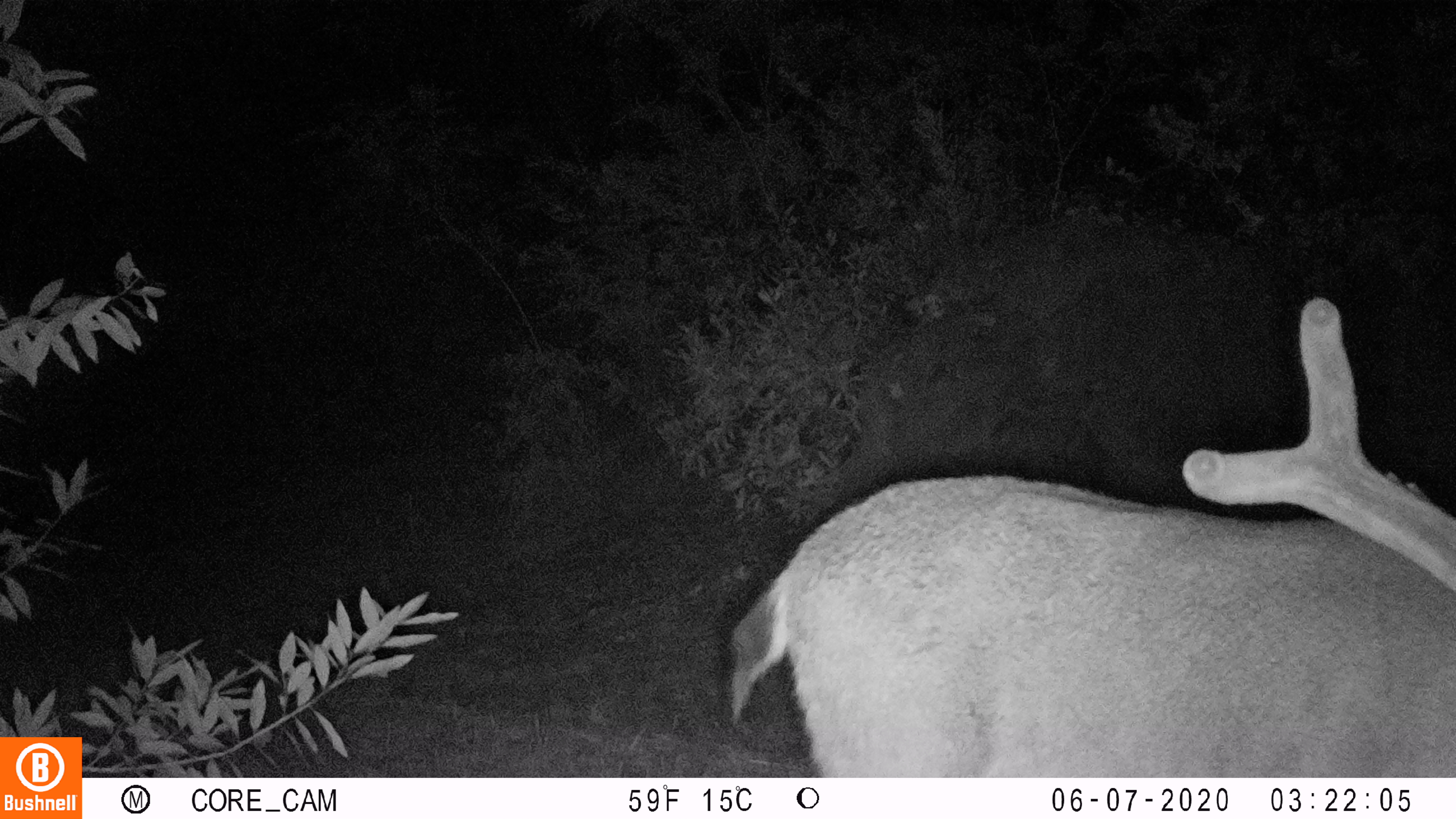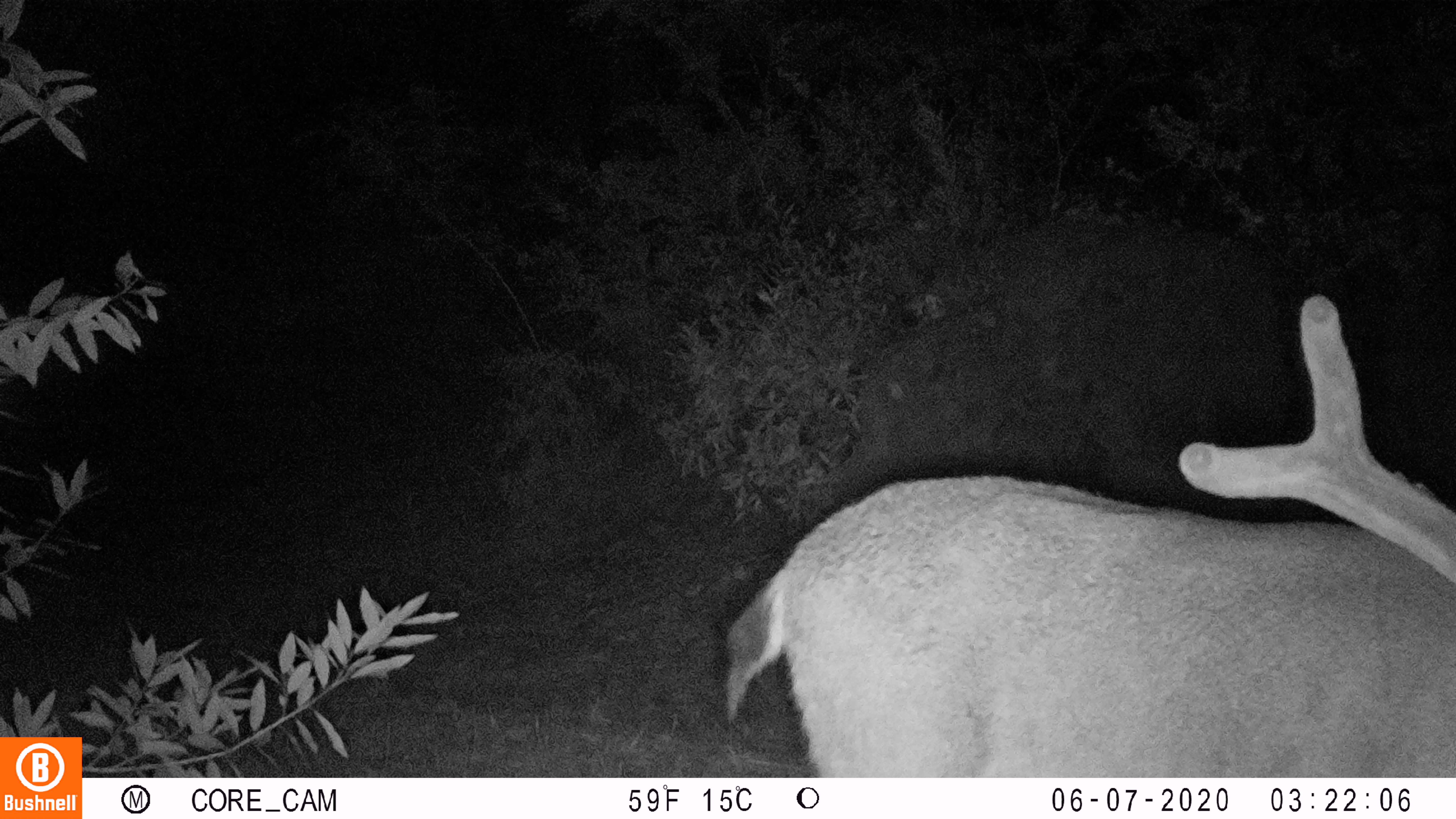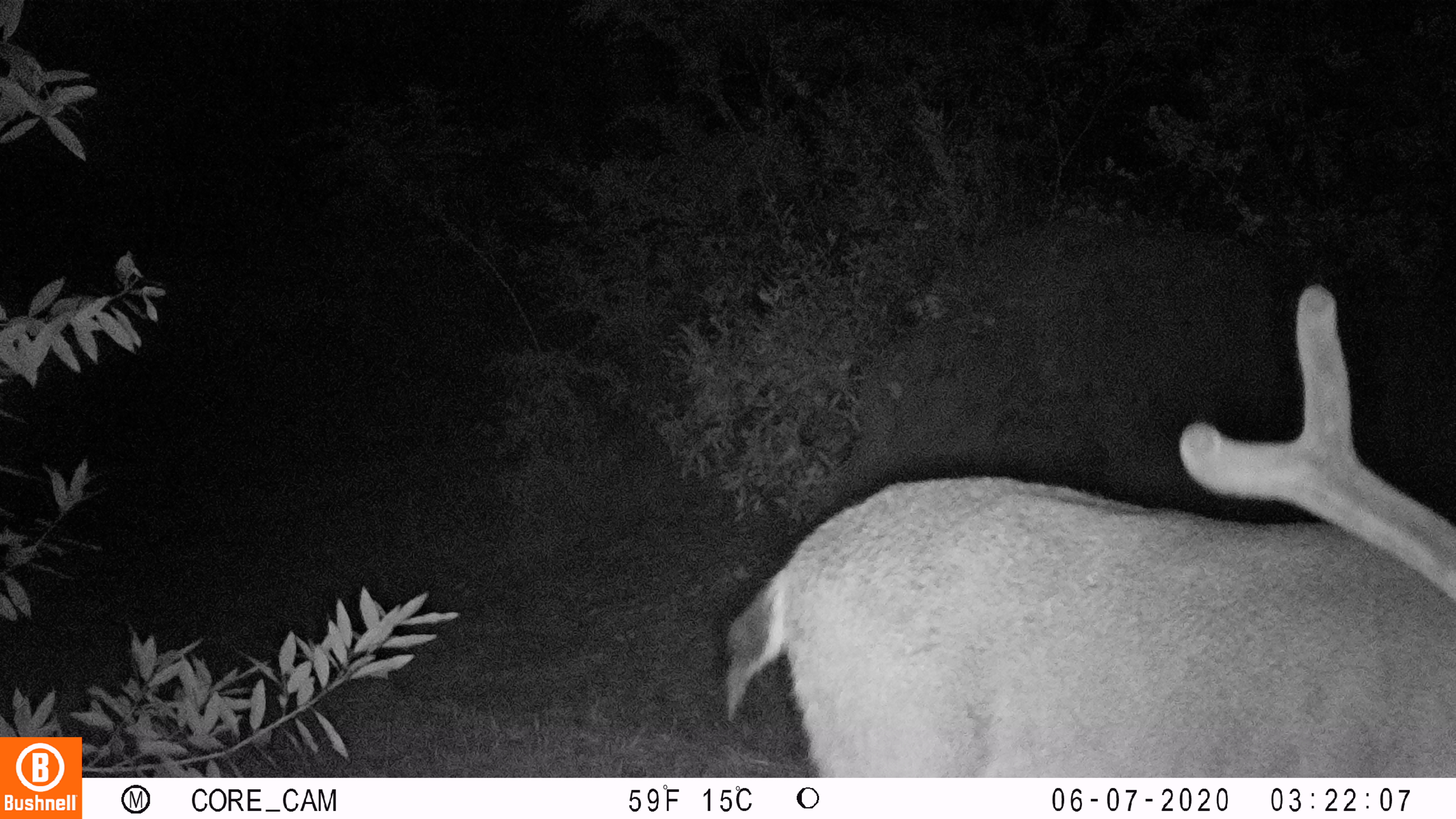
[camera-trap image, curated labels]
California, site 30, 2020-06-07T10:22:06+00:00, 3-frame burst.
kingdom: Animalia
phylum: Chordata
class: Mammalia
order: Artiodactyla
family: Cervidae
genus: Odocoileus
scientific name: Odocoileus hemionus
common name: mule deer